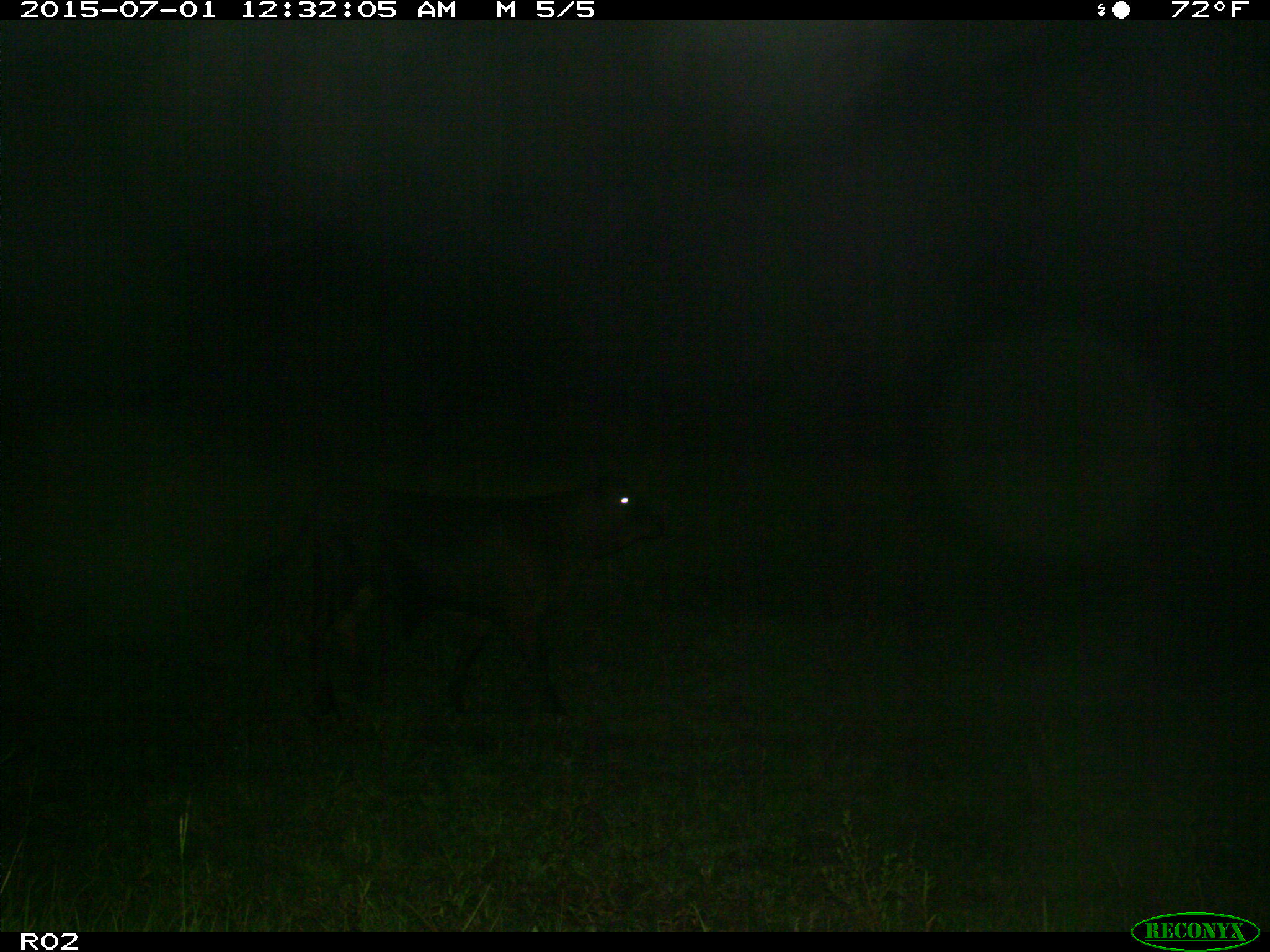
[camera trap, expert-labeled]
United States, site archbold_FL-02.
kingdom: Animalia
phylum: Chordata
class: Mammalia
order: Artiodactyla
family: Bovidae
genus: Bos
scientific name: Bos taurus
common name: domestic cow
Bos taurus (domestic cow).